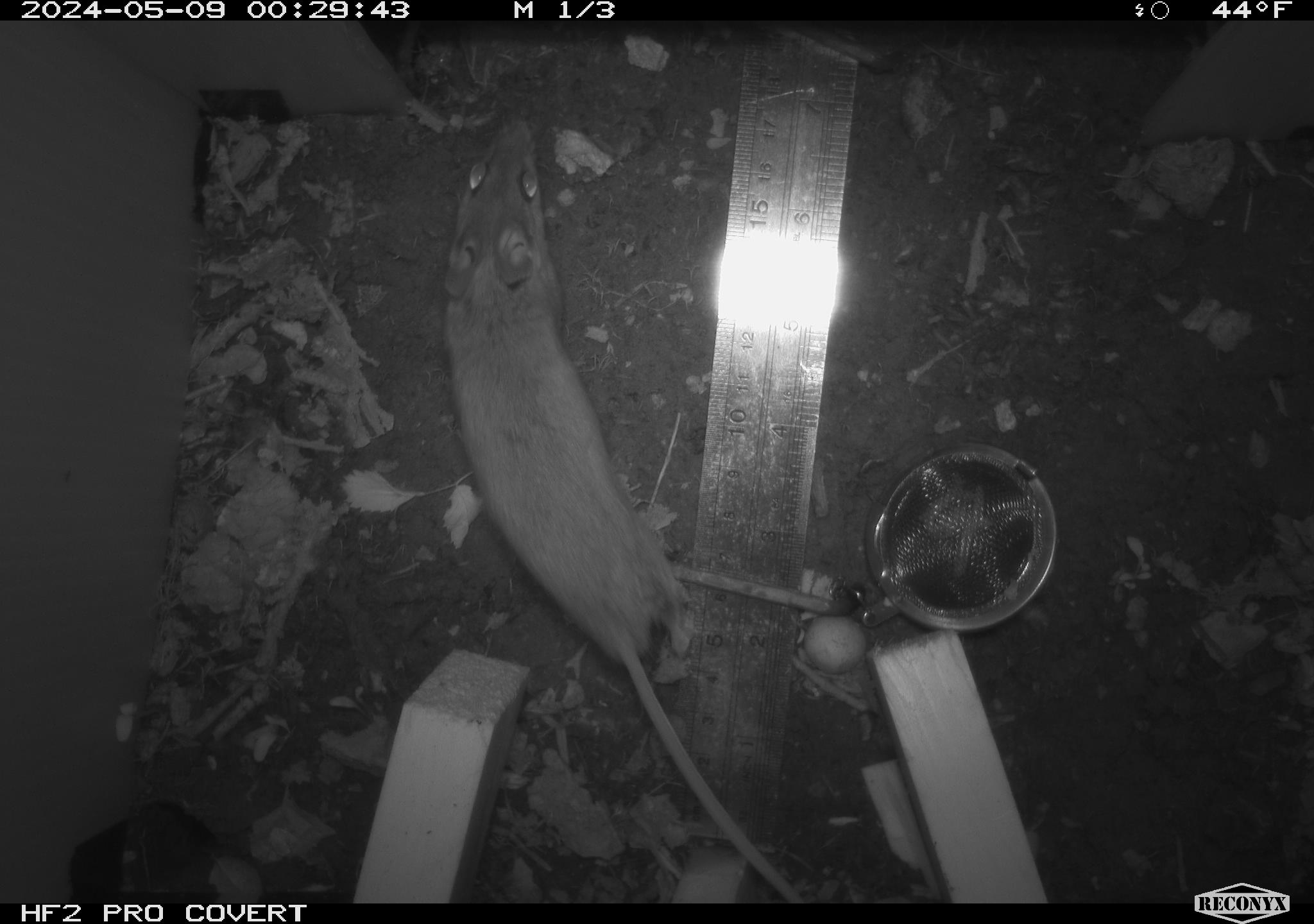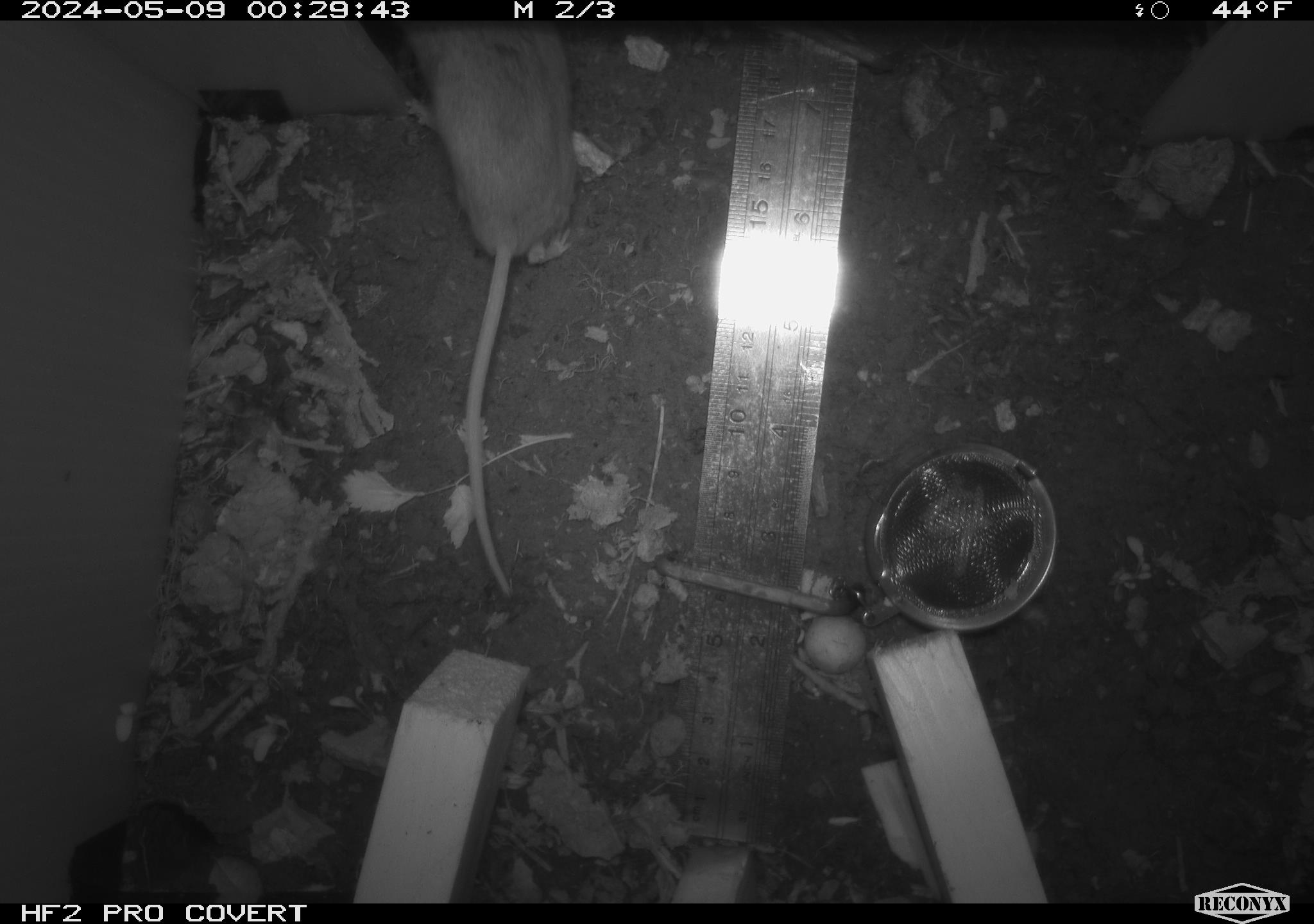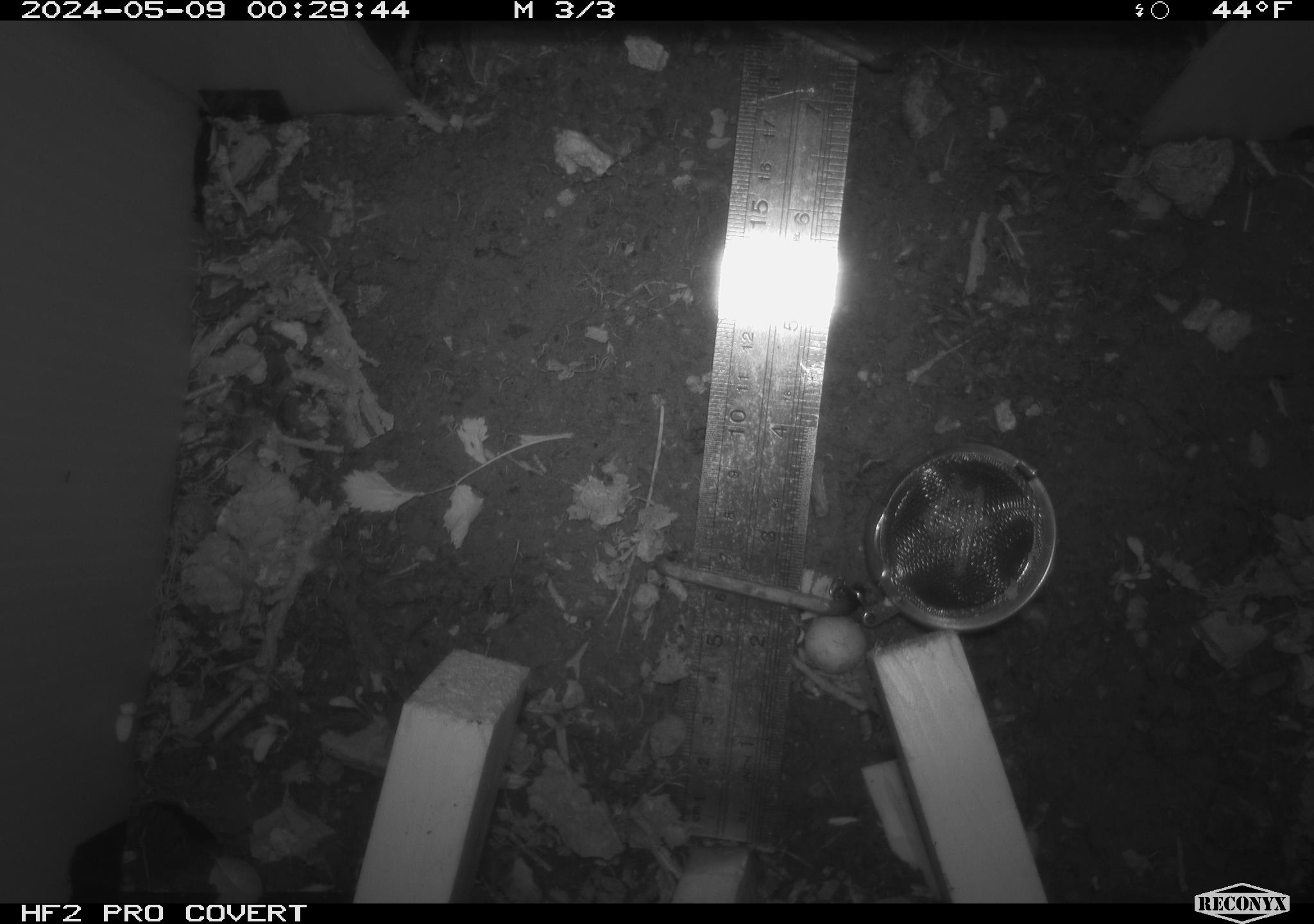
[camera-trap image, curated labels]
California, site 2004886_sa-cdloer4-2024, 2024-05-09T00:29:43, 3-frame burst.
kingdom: Animalia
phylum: Chordata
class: Mammalia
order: Rodentia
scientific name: Rodentia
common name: mouse species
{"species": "mouse species (Rodentia)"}